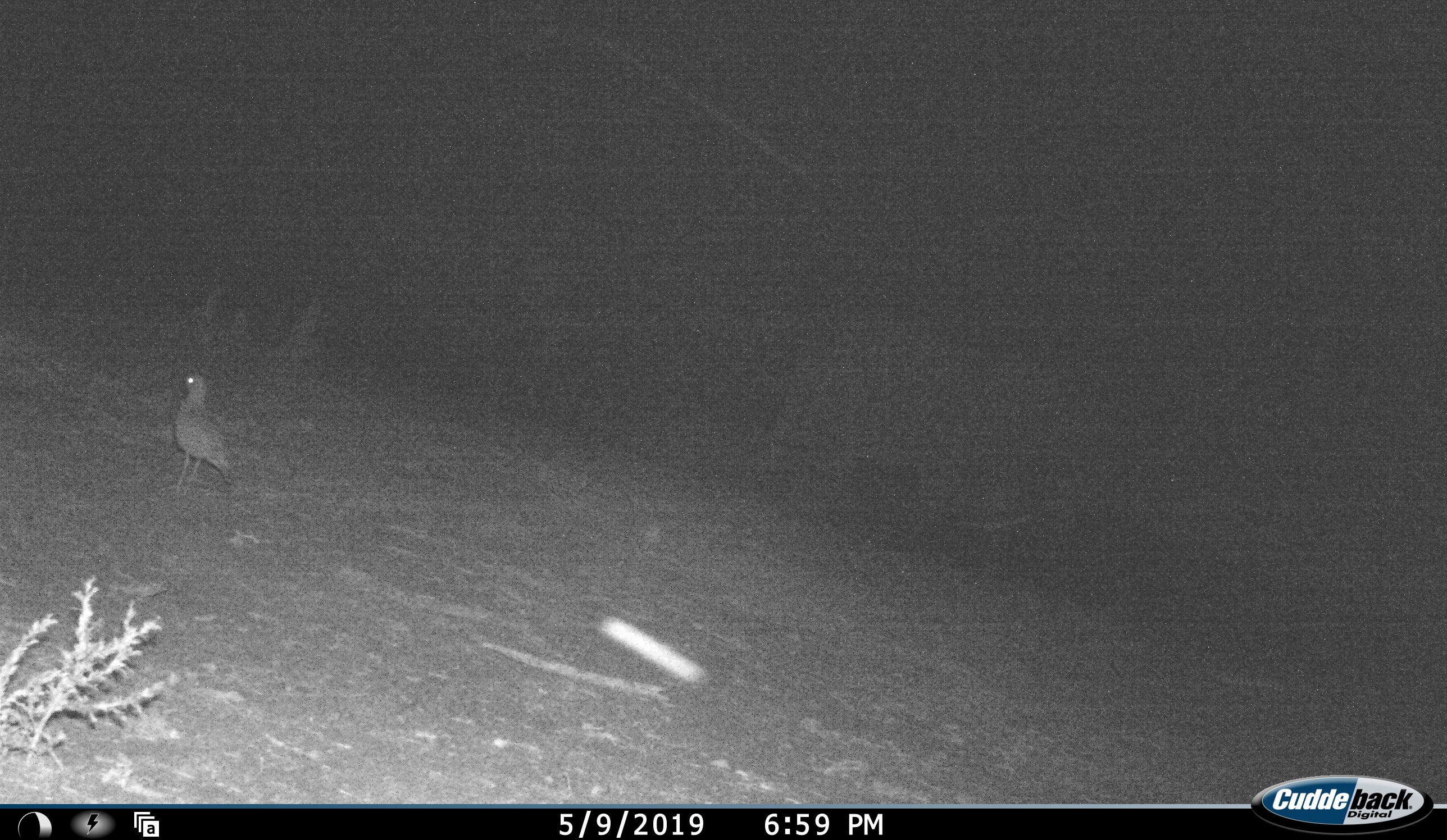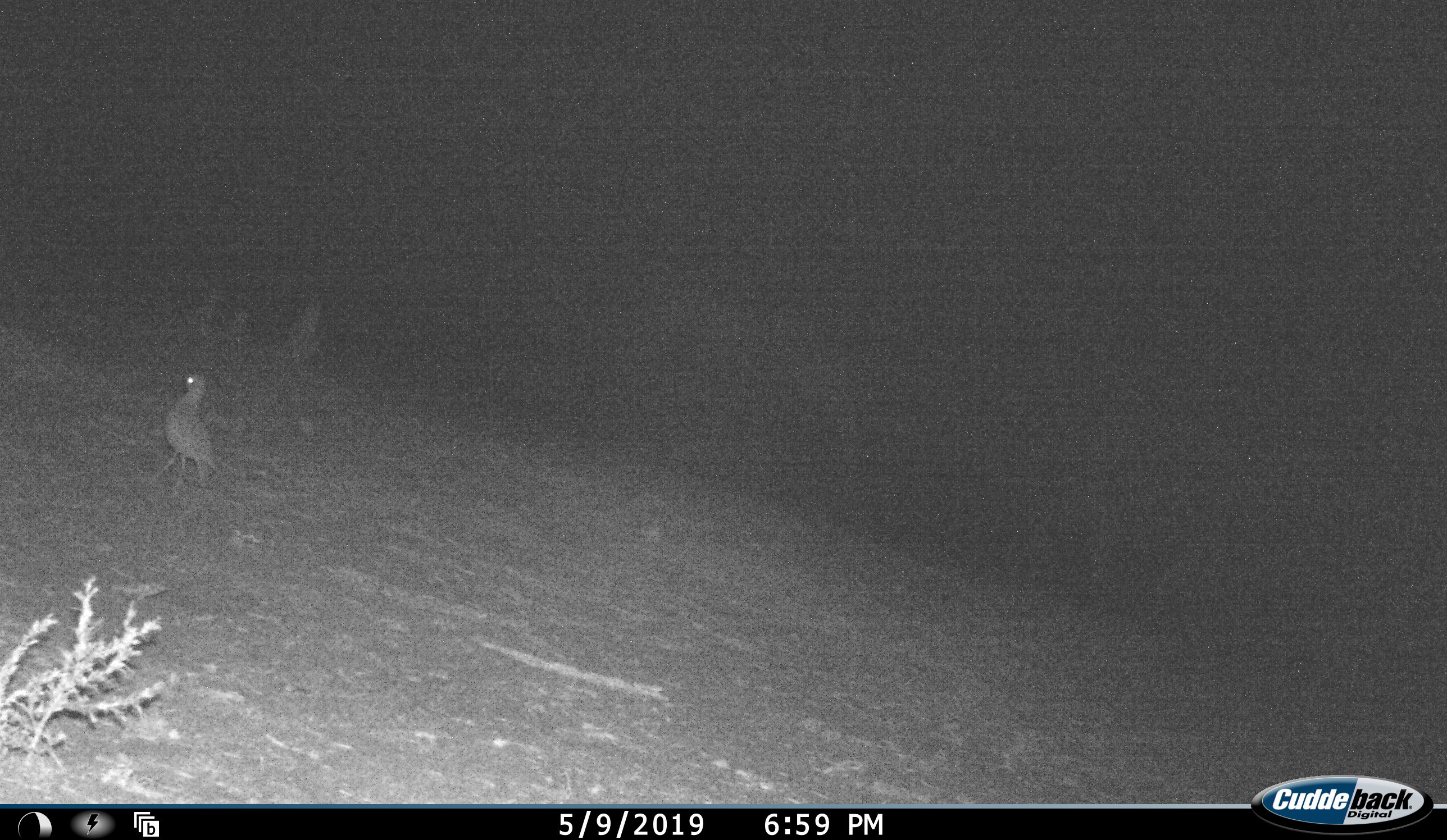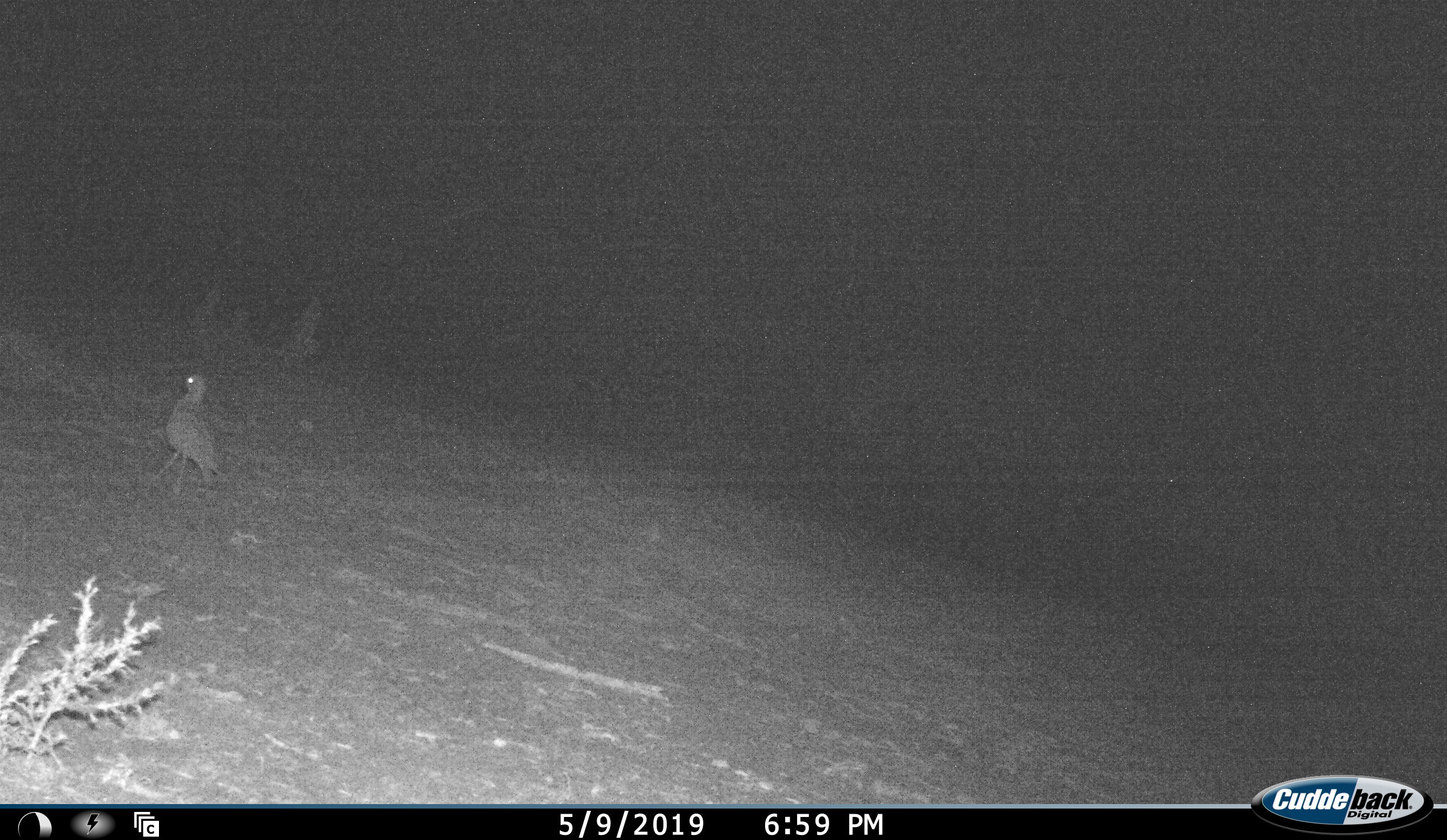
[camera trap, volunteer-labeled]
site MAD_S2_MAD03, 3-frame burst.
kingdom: Animalia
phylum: Chordata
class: Aves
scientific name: Aves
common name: bird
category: birdother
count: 1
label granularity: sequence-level